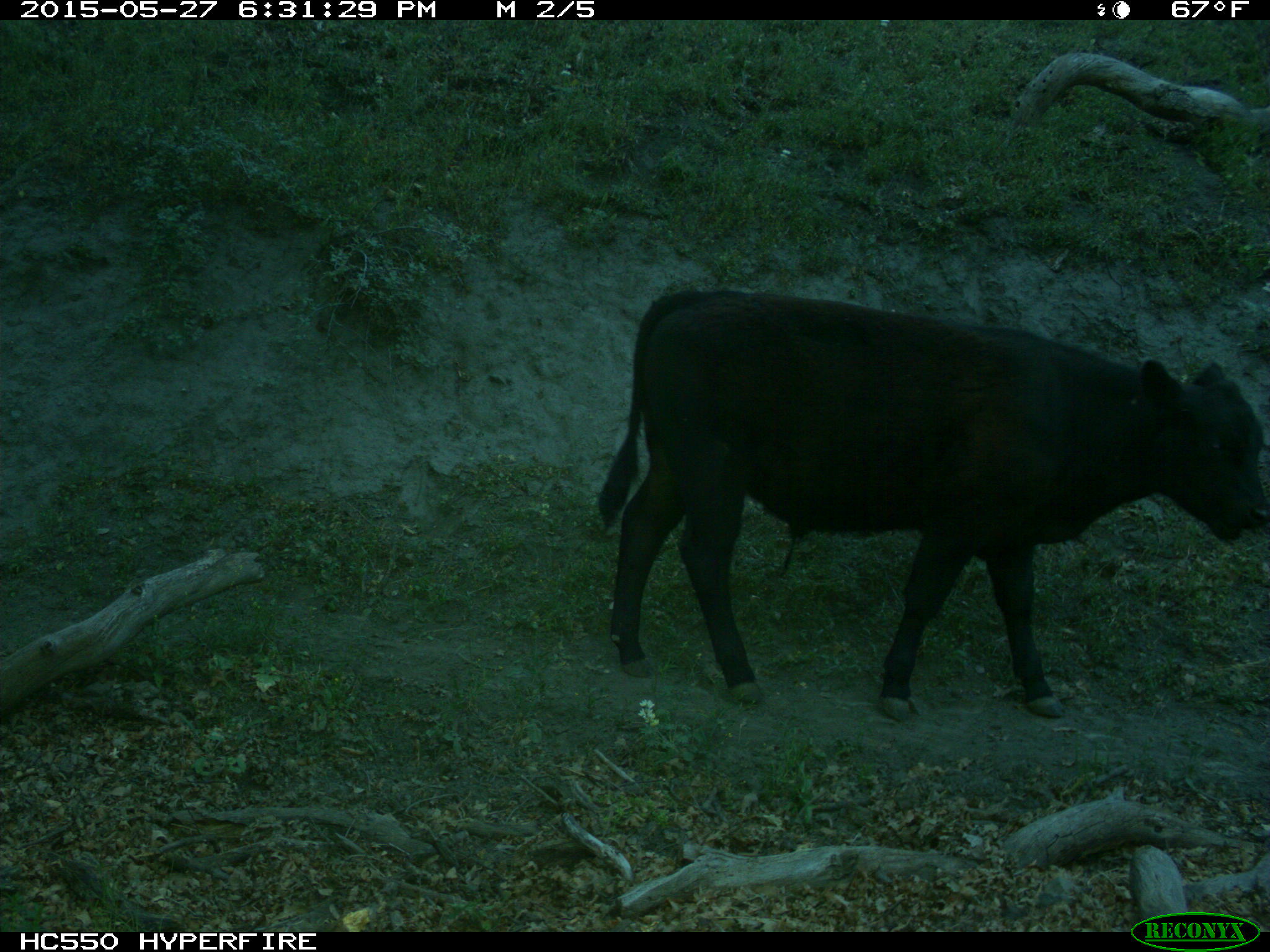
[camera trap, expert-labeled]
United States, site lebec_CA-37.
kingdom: Animalia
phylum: Chordata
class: Mammalia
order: Artiodactyla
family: Bovidae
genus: Bos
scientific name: Bos taurus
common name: domestic cow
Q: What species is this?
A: Bos taurus (domestic cow).